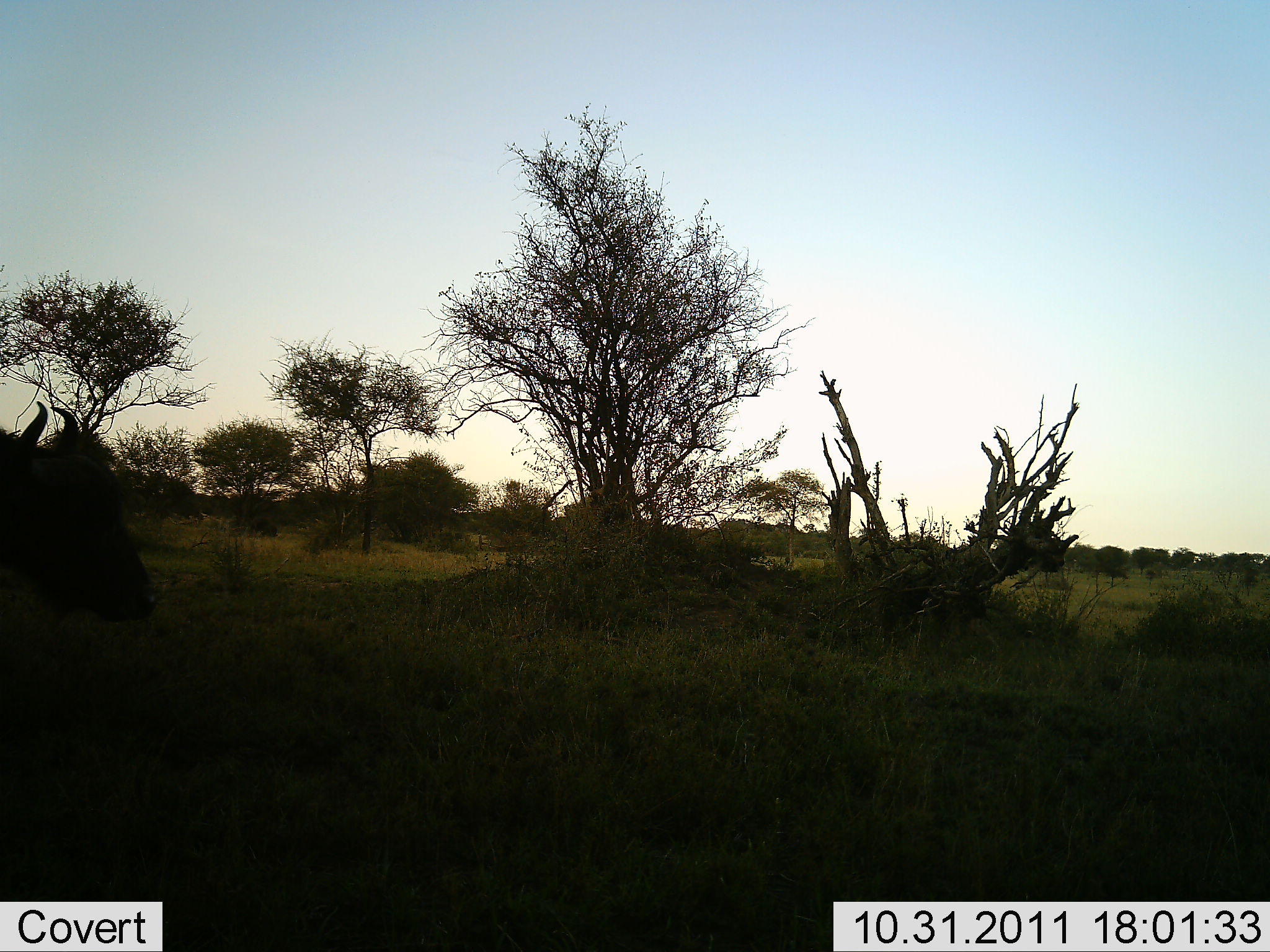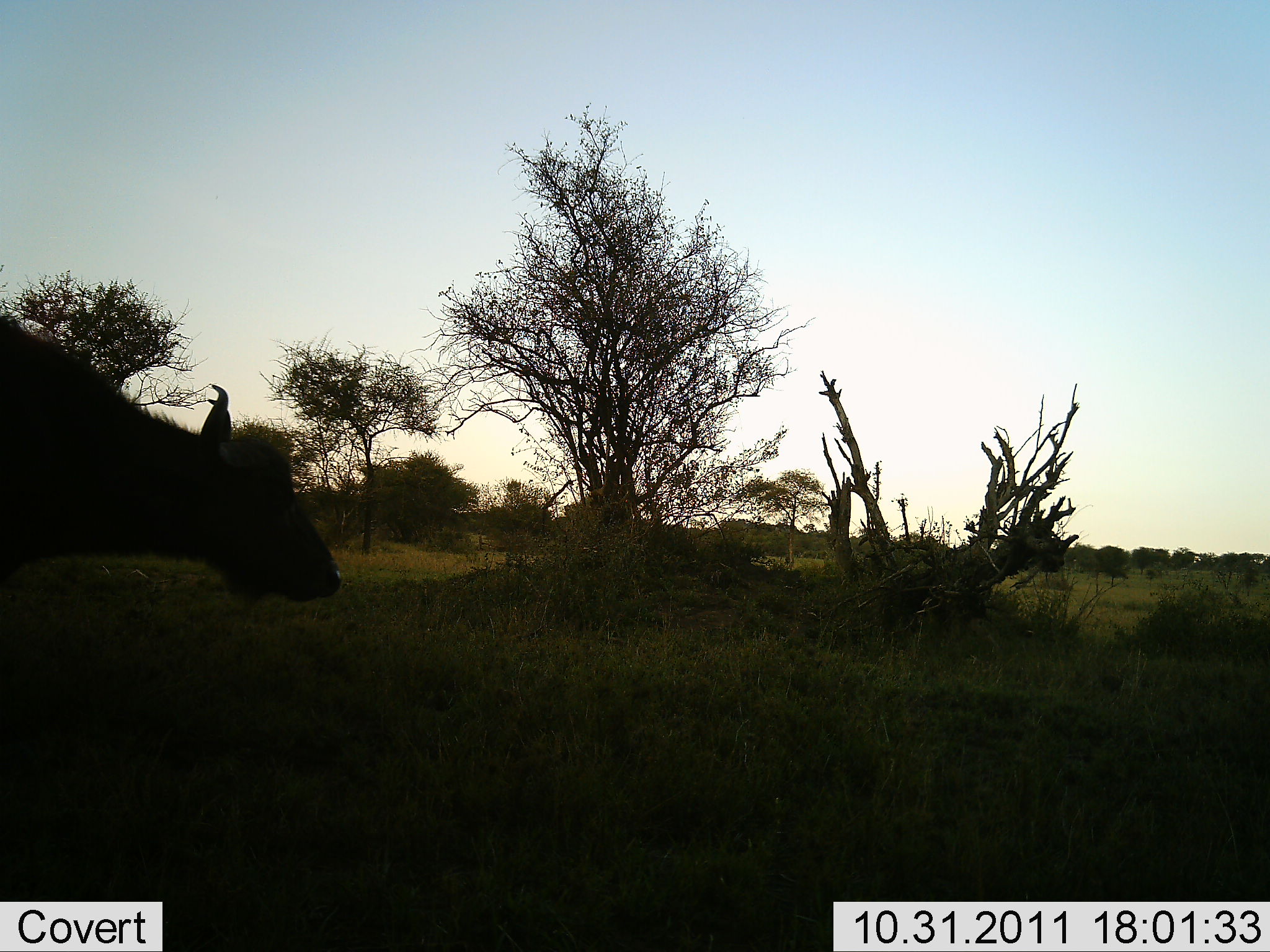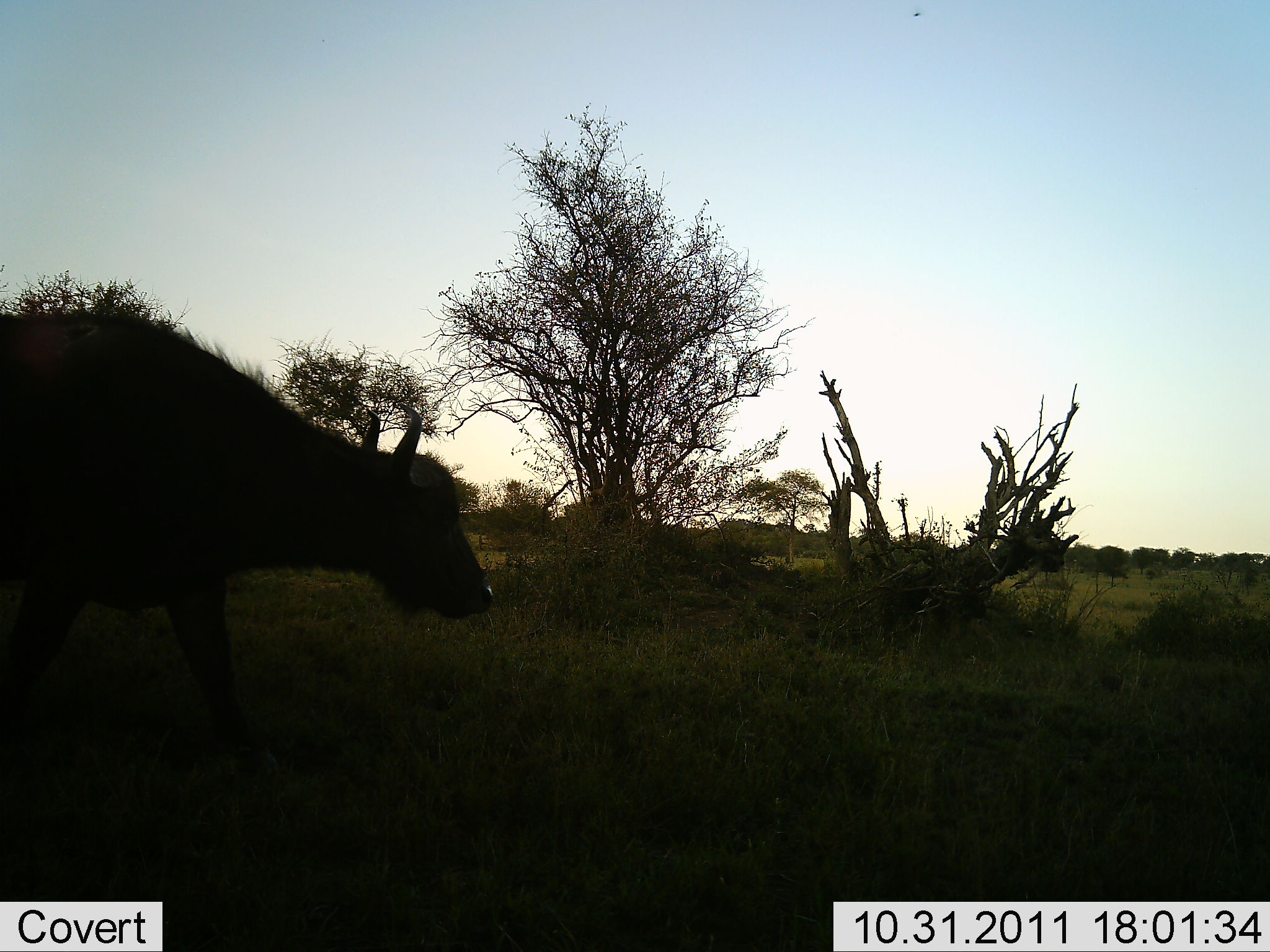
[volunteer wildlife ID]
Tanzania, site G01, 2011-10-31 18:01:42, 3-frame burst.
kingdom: Animalia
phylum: Chordata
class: Mammalia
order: Artiodactyla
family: Bovidae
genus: Syncerus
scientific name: Syncerus caffer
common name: cape buffalo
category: buffalo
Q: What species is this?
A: Buffalo (cape buffalo) (Syncerus caffer).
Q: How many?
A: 1.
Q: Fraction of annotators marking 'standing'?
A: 10%.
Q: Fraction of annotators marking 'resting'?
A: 0%.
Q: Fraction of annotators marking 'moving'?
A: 90%.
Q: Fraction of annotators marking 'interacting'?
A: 0%.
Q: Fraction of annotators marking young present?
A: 0%.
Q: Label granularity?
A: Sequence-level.